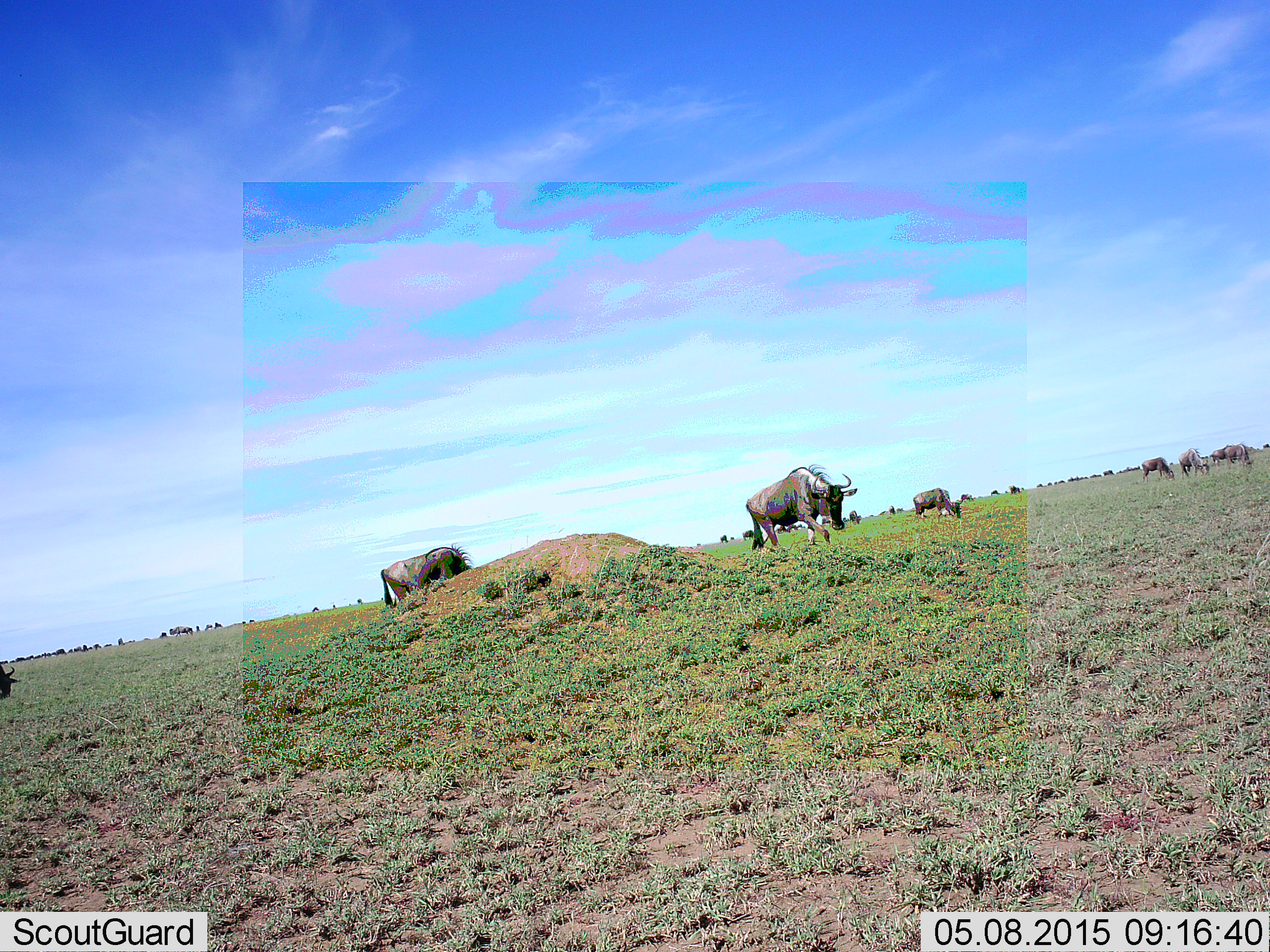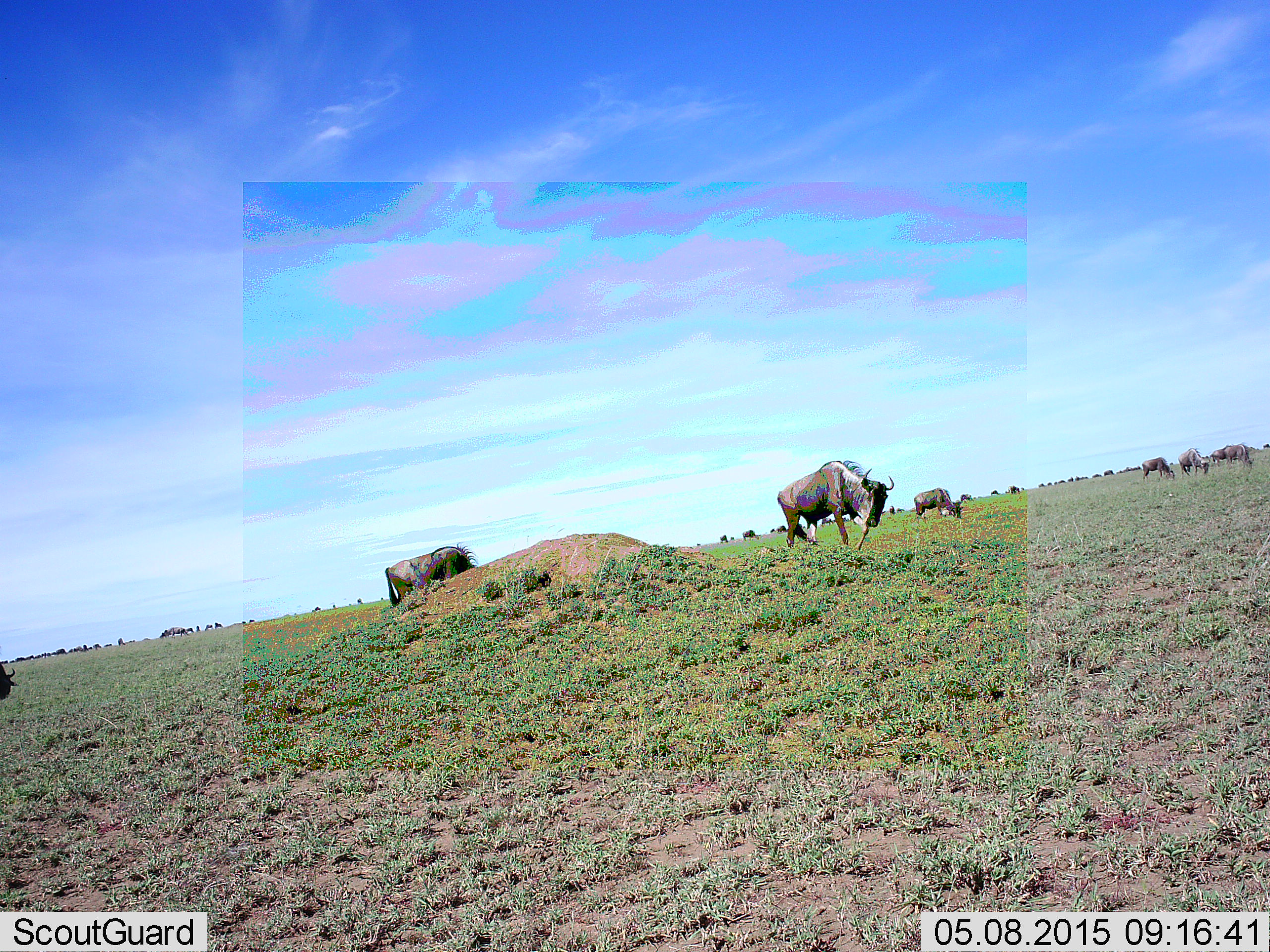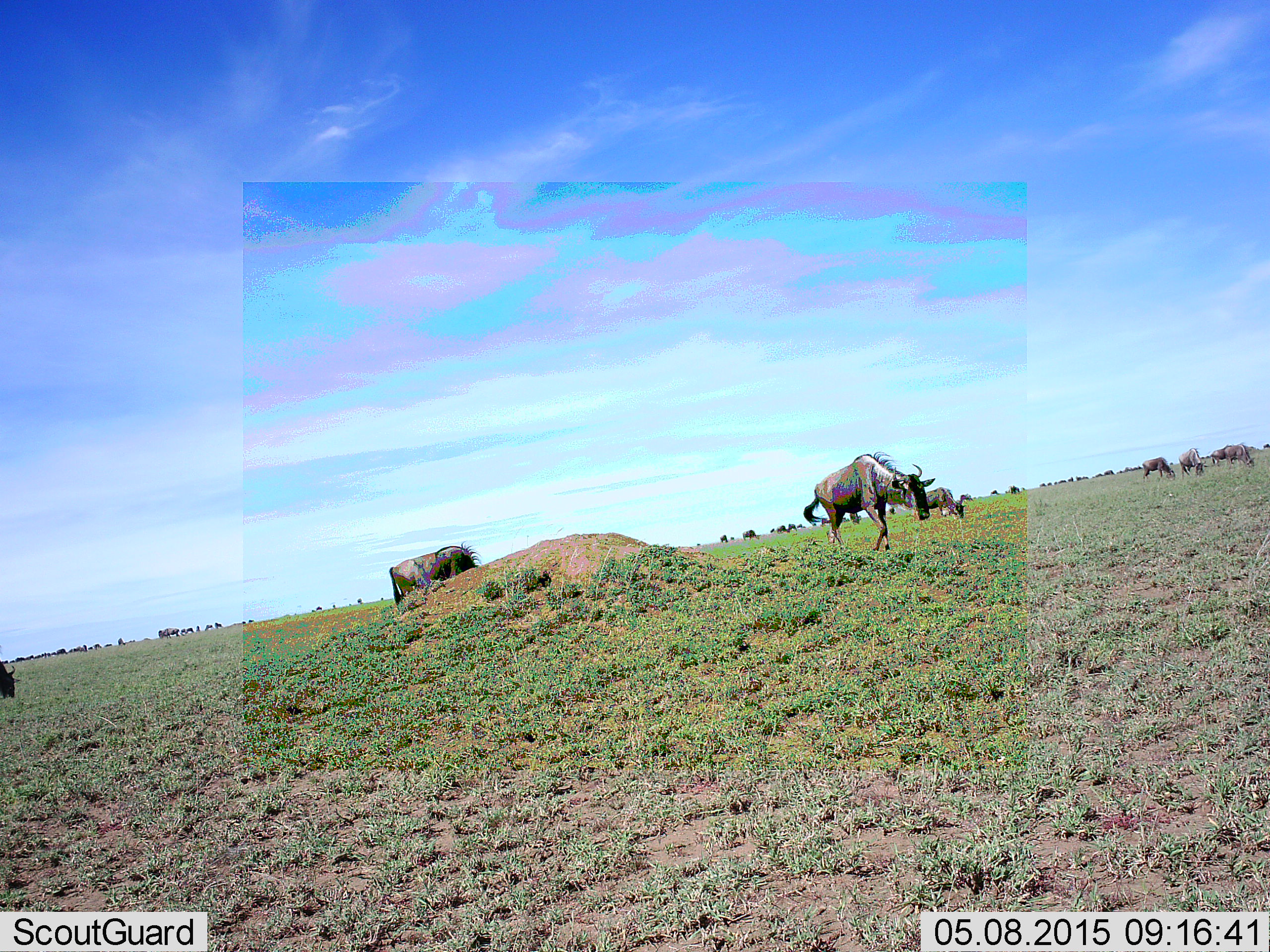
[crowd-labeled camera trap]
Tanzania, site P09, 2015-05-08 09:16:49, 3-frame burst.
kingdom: Animalia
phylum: Chordata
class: Mammalia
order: Artiodactyla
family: Bovidae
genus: Connochaetes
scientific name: Connochaetes taurinus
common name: blue wildebeest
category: wildebeest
Wildebeest (blue wildebeest) (Connochaetes taurinus), count 11-50. Behavior (volunteer vote fractions): standing 30%, resting 10%, moving 60%, interacting 10%. Young present (vote fraction): 10%. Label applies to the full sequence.